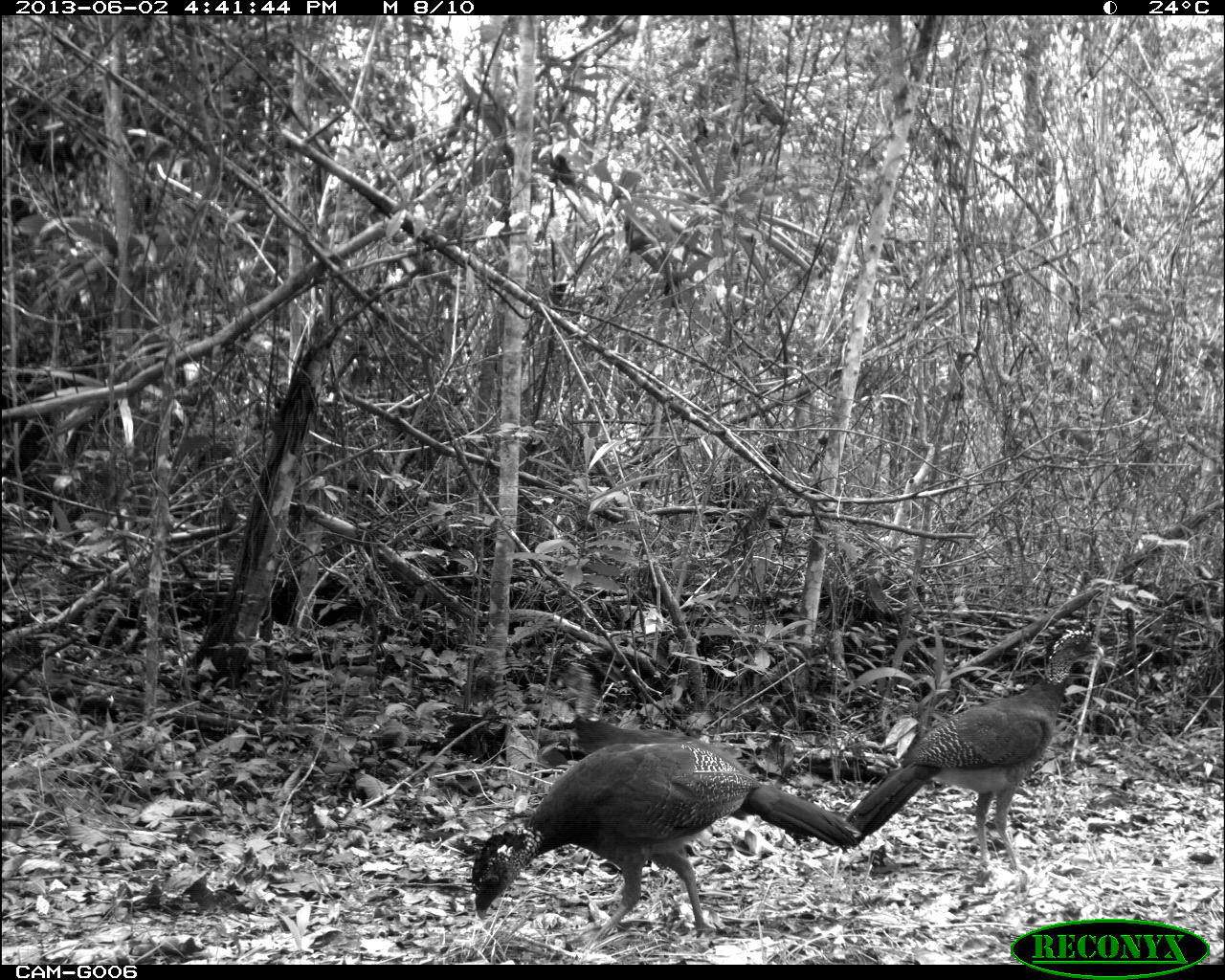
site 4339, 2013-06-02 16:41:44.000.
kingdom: Animalia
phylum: Chordata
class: Aves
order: Galliformes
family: Cracidae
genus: Crax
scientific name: Crax rubra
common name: great curassow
Crax rubra (great curassow), count 3, sex female.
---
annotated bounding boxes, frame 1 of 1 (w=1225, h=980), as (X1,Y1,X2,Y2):
crax rubra: (470,711,864,942); (845,629,1116,871)